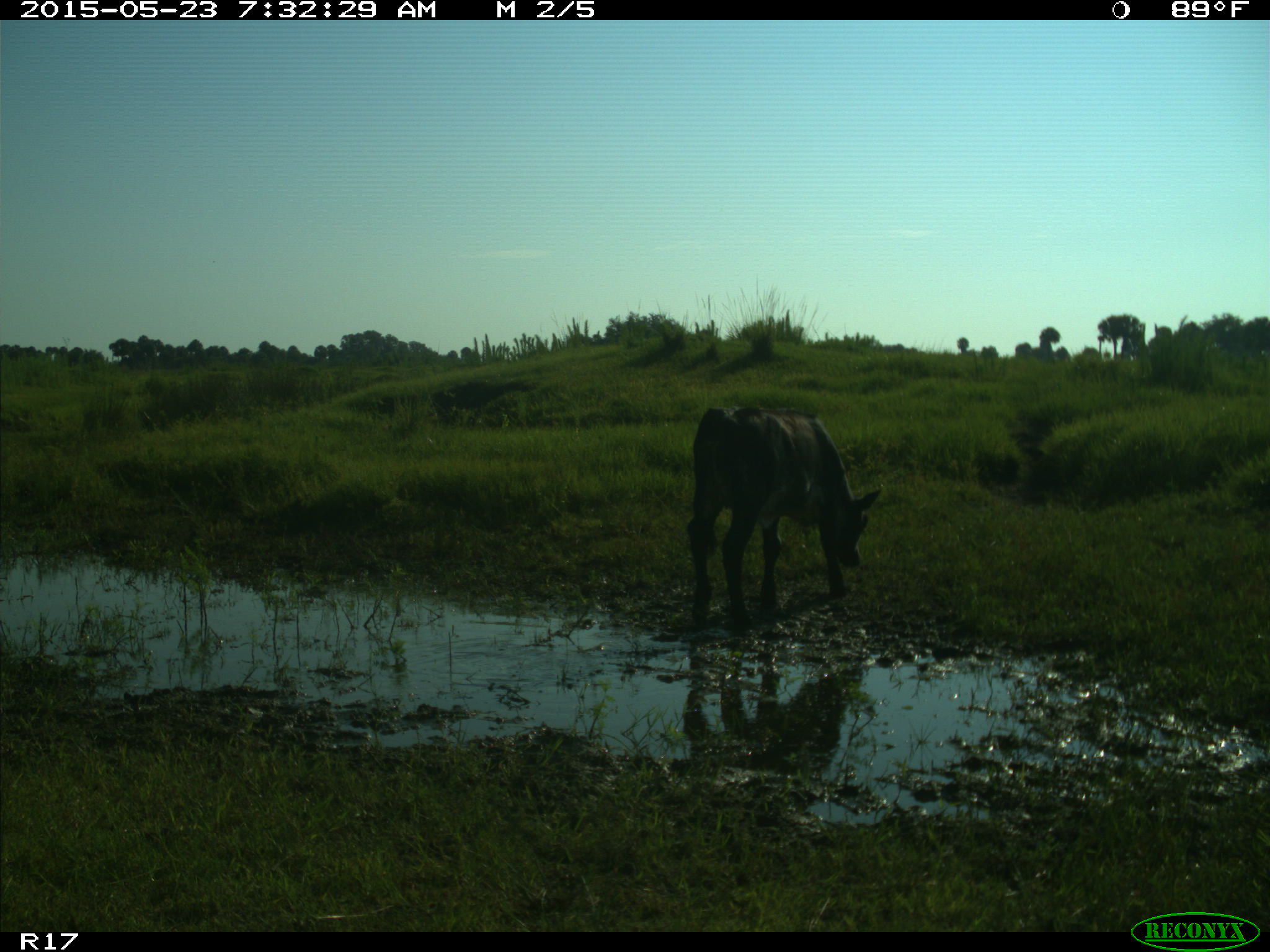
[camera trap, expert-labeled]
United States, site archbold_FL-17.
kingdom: Animalia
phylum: Chordata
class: Mammalia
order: Artiodactyla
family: Bovidae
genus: Bos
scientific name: Bos taurus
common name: domestic cow